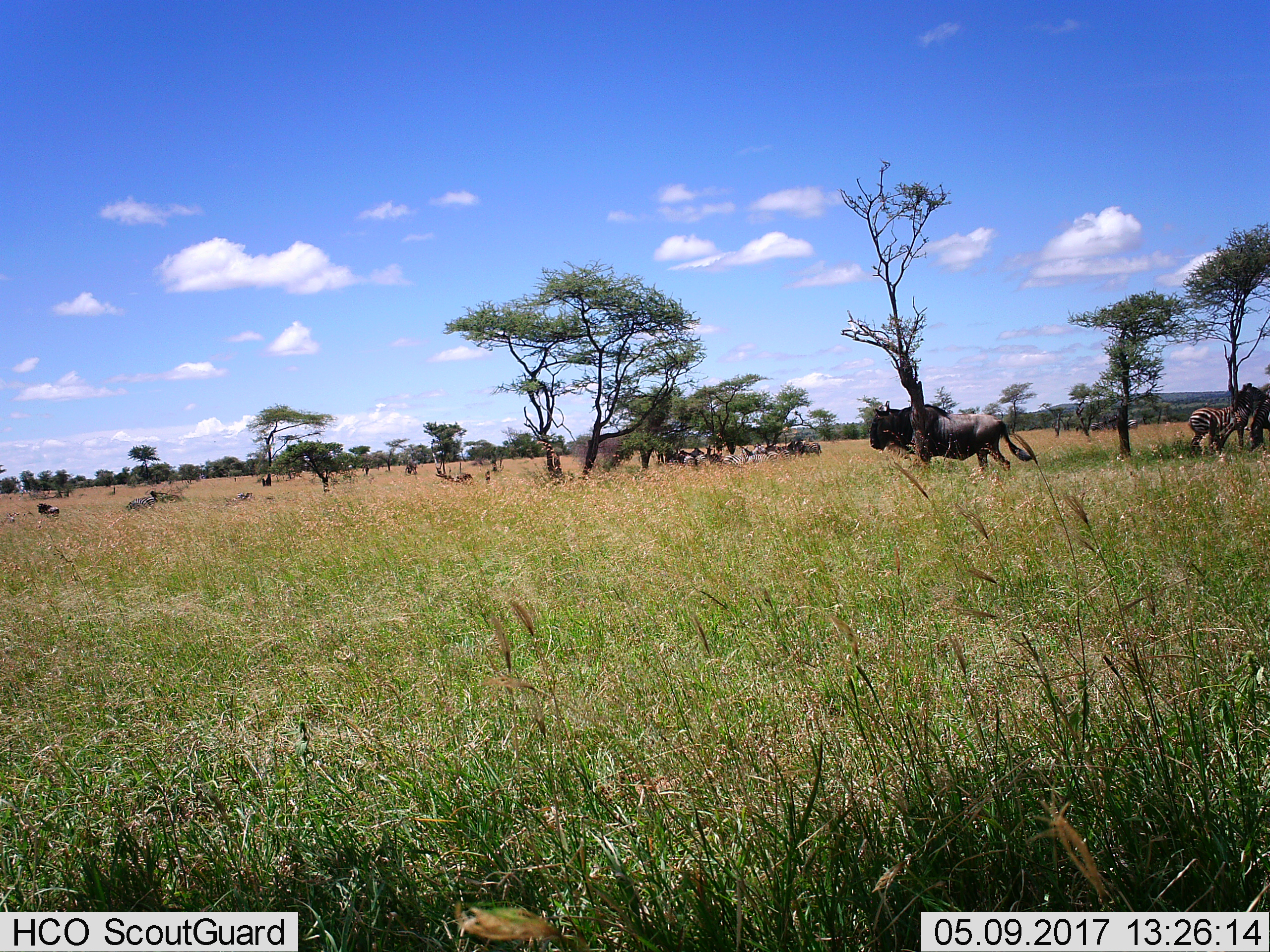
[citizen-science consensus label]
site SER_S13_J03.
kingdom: Animalia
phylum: Chordata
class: Mammalia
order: Artiodactyla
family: Bovidae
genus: Connochaetes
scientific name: Connochaetes taurinus taurinus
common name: blue wildebeest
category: wildebeestblue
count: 3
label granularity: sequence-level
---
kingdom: Animalia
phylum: Chordata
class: Mammalia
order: Perissodactyla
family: Equidae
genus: Equus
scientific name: Equus quagga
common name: plains zebra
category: zebraplains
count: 11-50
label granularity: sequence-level